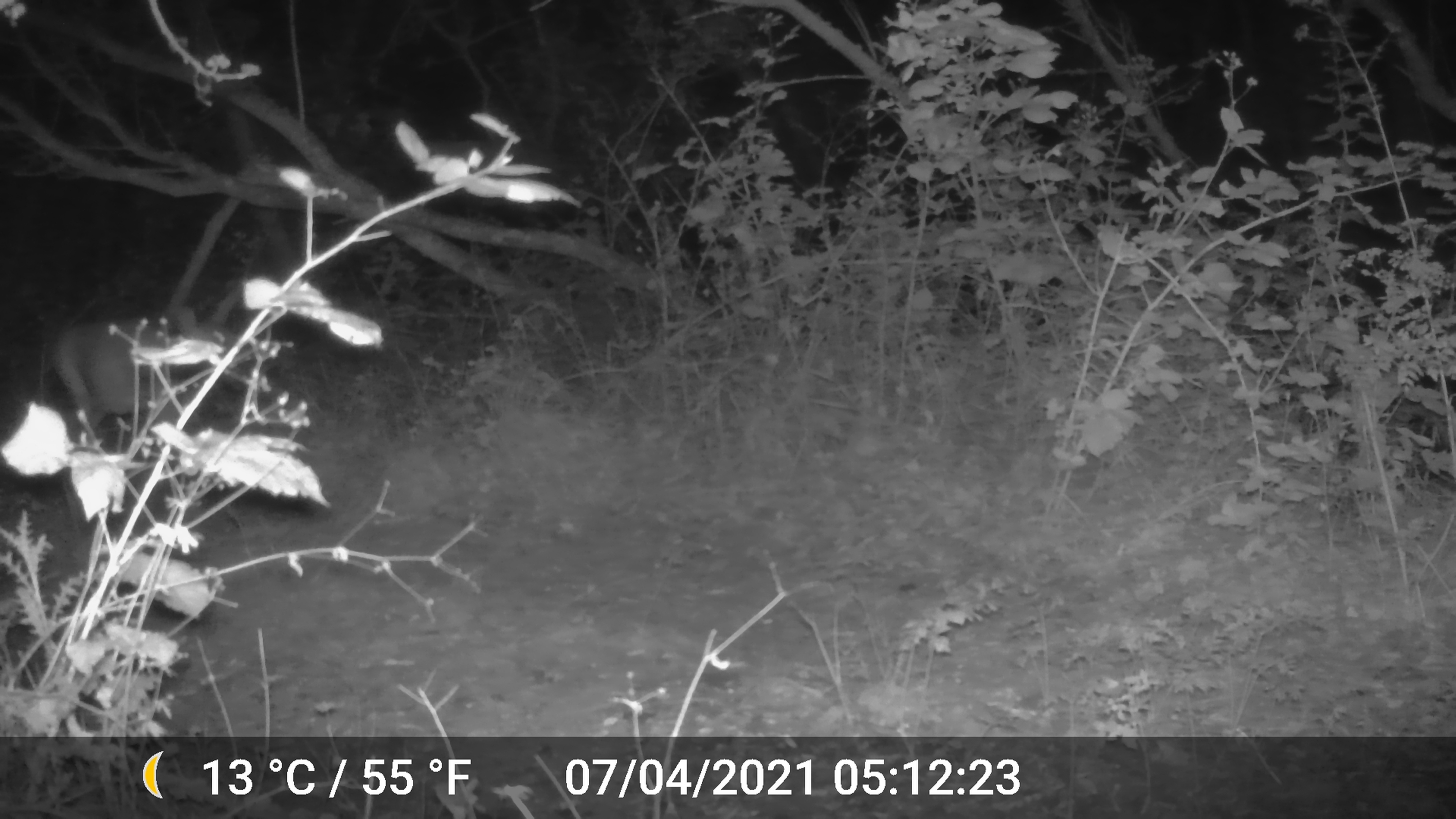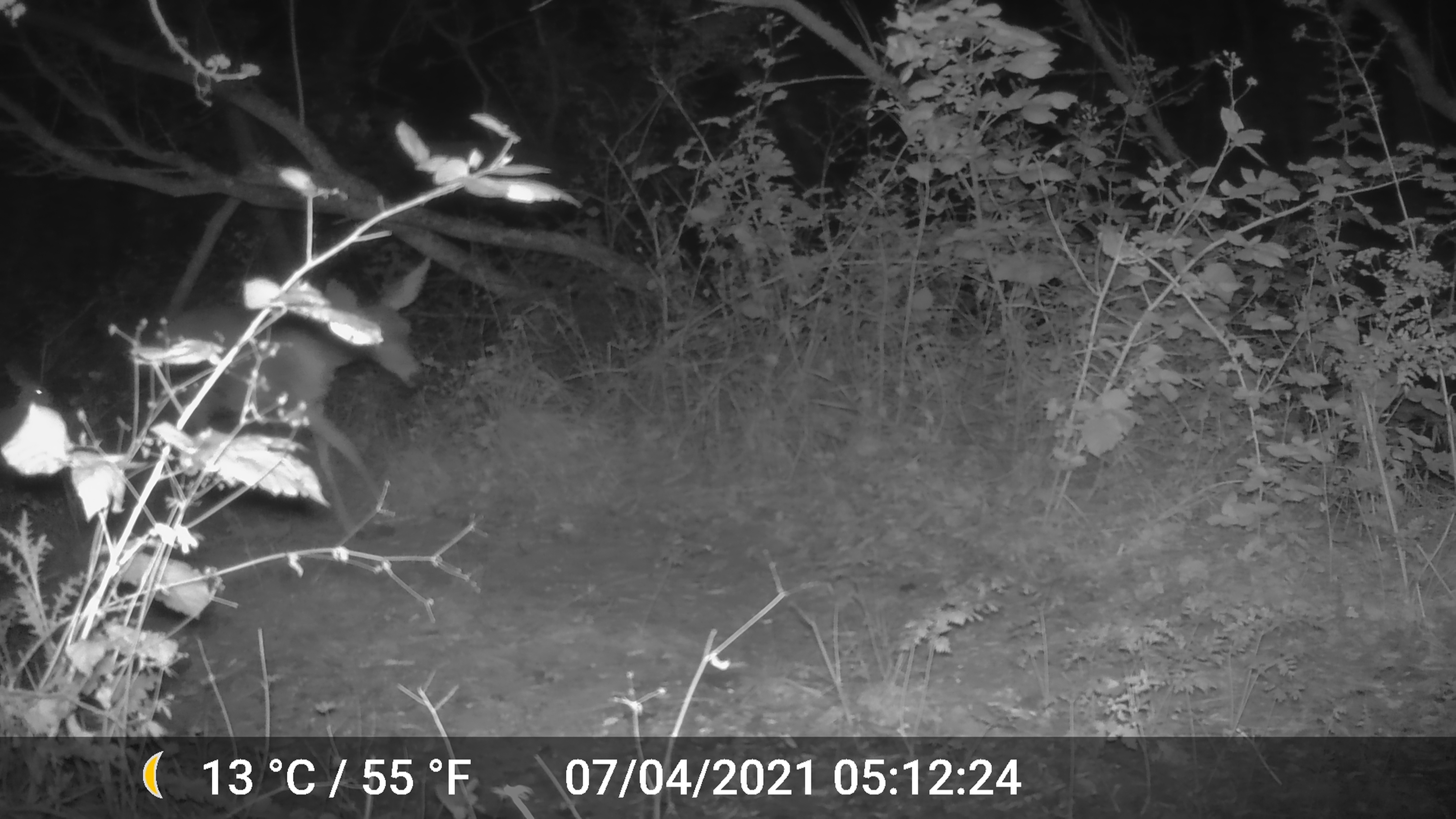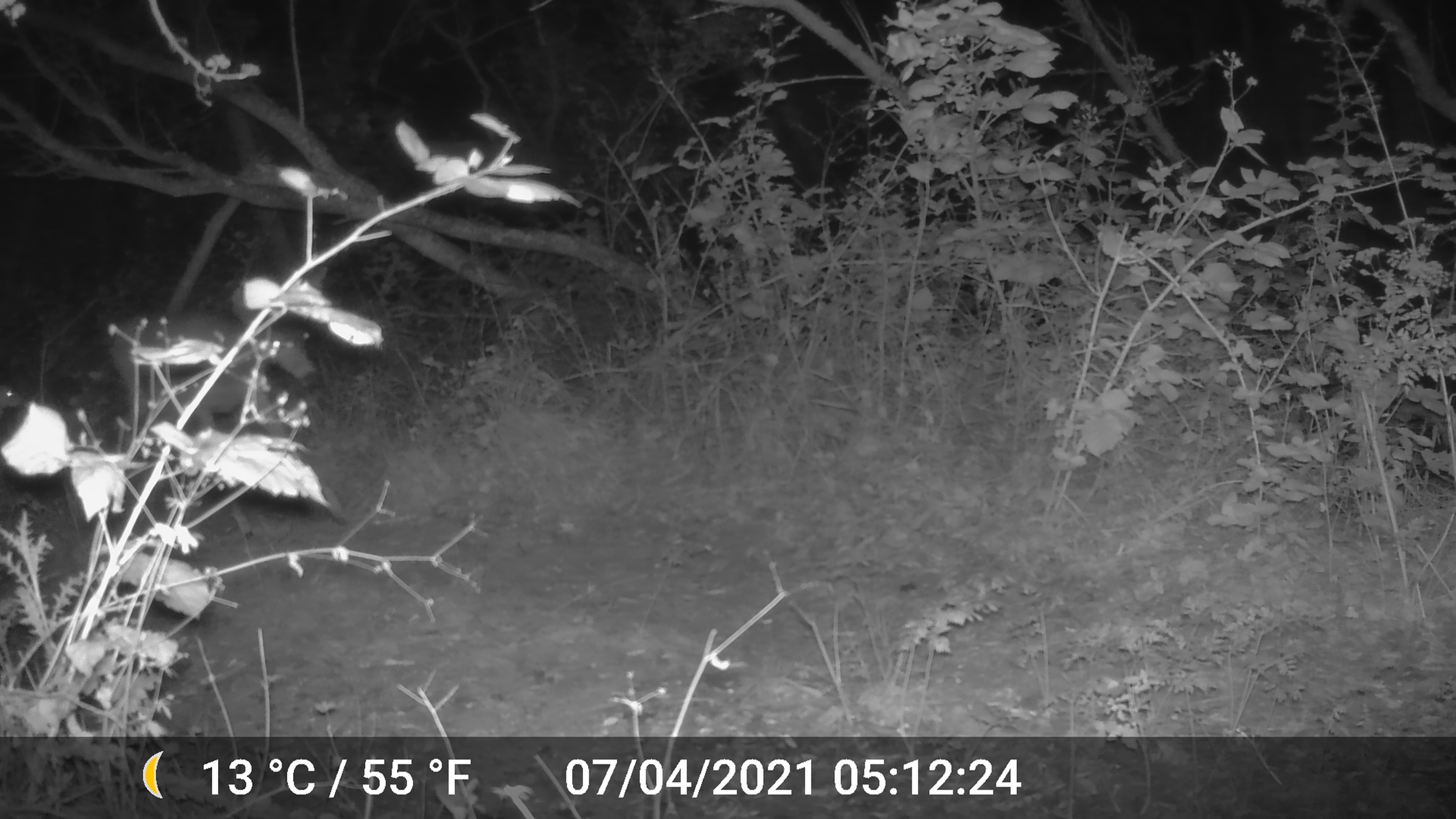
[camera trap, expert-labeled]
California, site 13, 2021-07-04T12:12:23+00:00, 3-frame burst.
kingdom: Animalia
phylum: Chordata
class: Mammalia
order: Artiodactyla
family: Cervidae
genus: Odocoileus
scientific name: Odocoileus hemionus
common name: mule deer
Mule deer (Odocoileus hemionus).